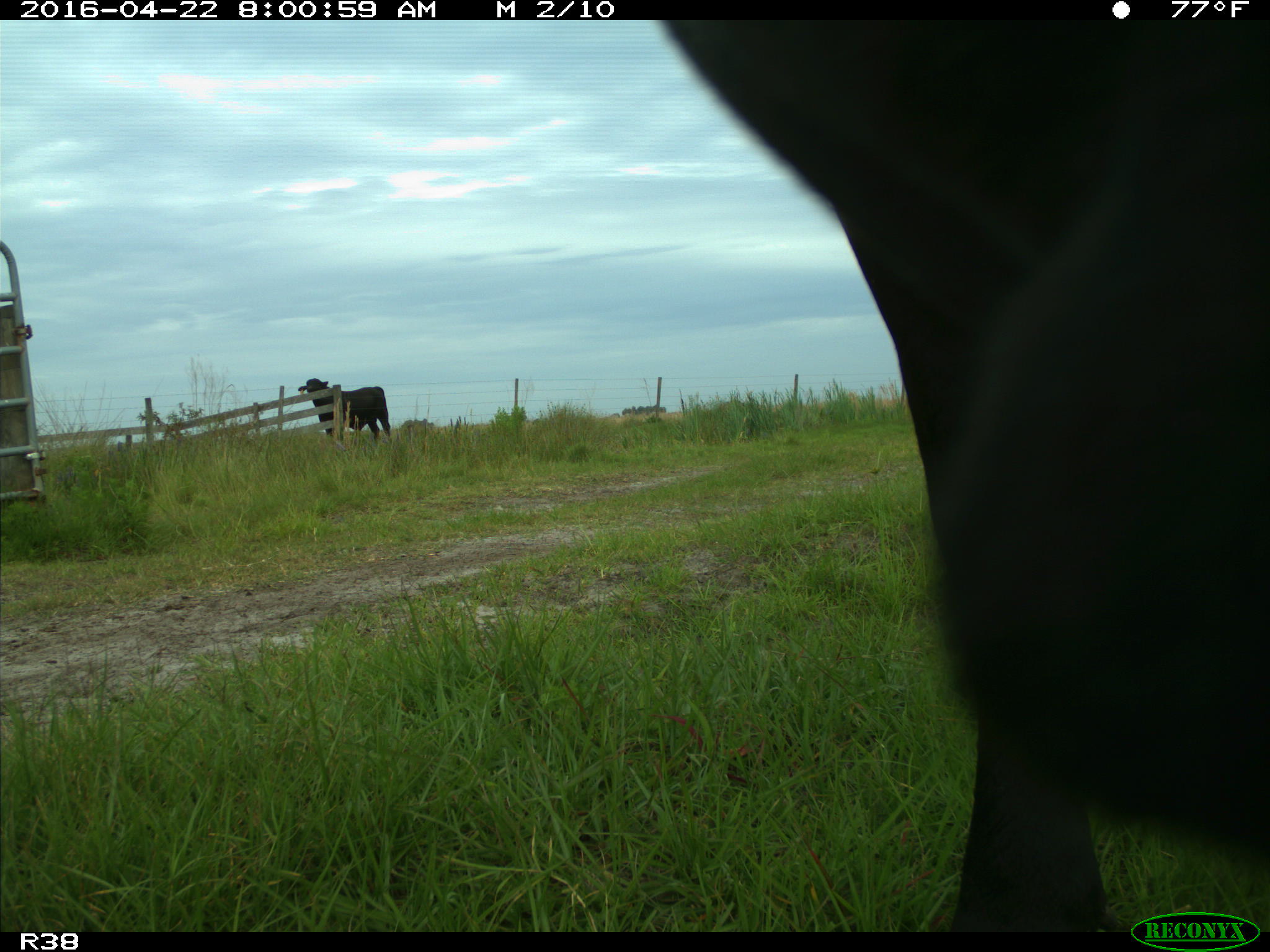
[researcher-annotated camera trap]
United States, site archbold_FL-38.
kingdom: Animalia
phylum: Chordata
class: Mammalia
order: Artiodactyla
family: Bovidae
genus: Bos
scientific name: Bos taurus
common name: domestic cow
Bos taurus (domestic cow).